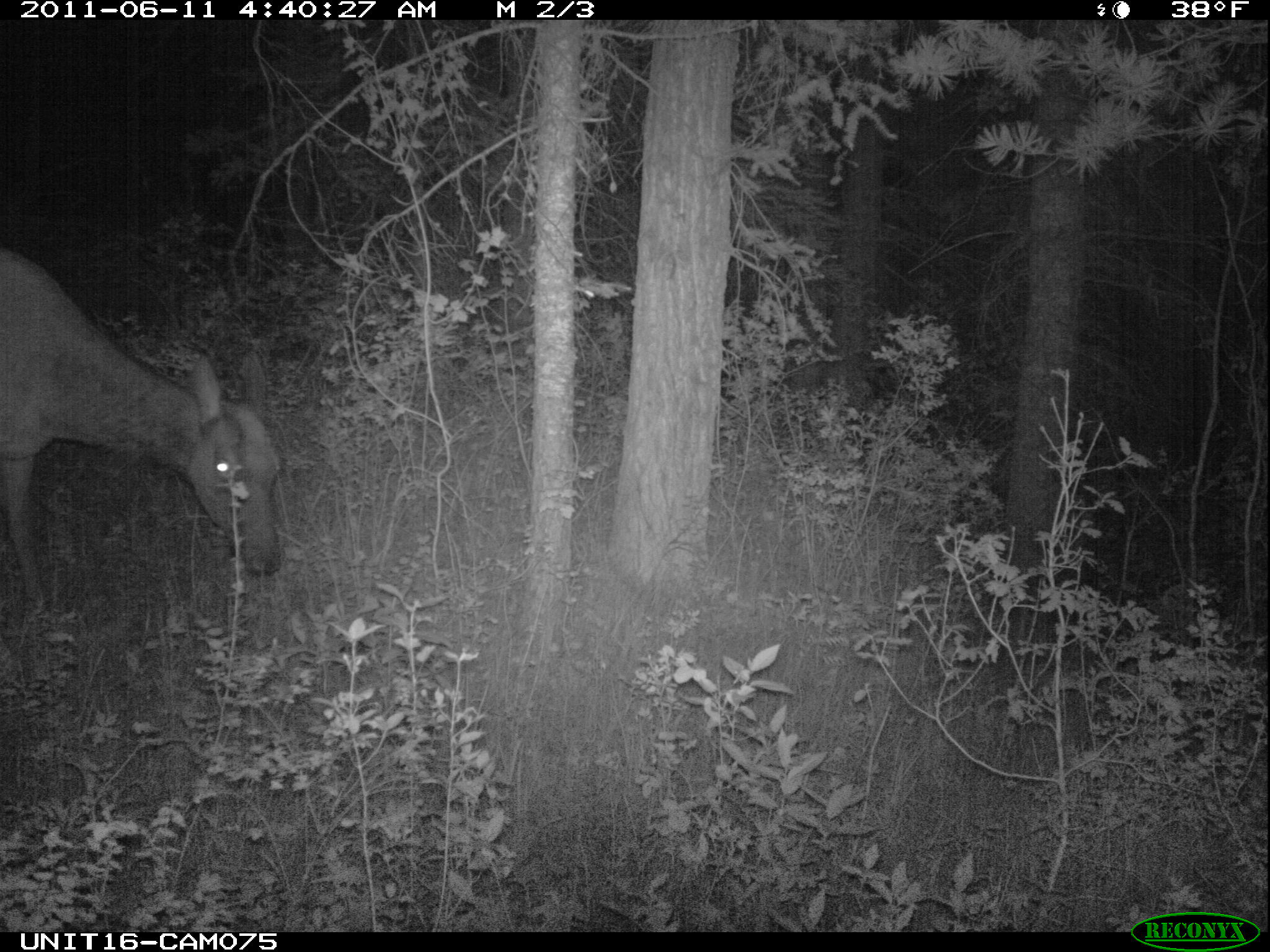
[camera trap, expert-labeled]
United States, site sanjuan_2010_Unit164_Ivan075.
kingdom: Animalia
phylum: Chordata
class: Mammalia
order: Artiodactyla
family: Cervidae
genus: Cervus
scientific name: Cervus elaphus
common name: red deer